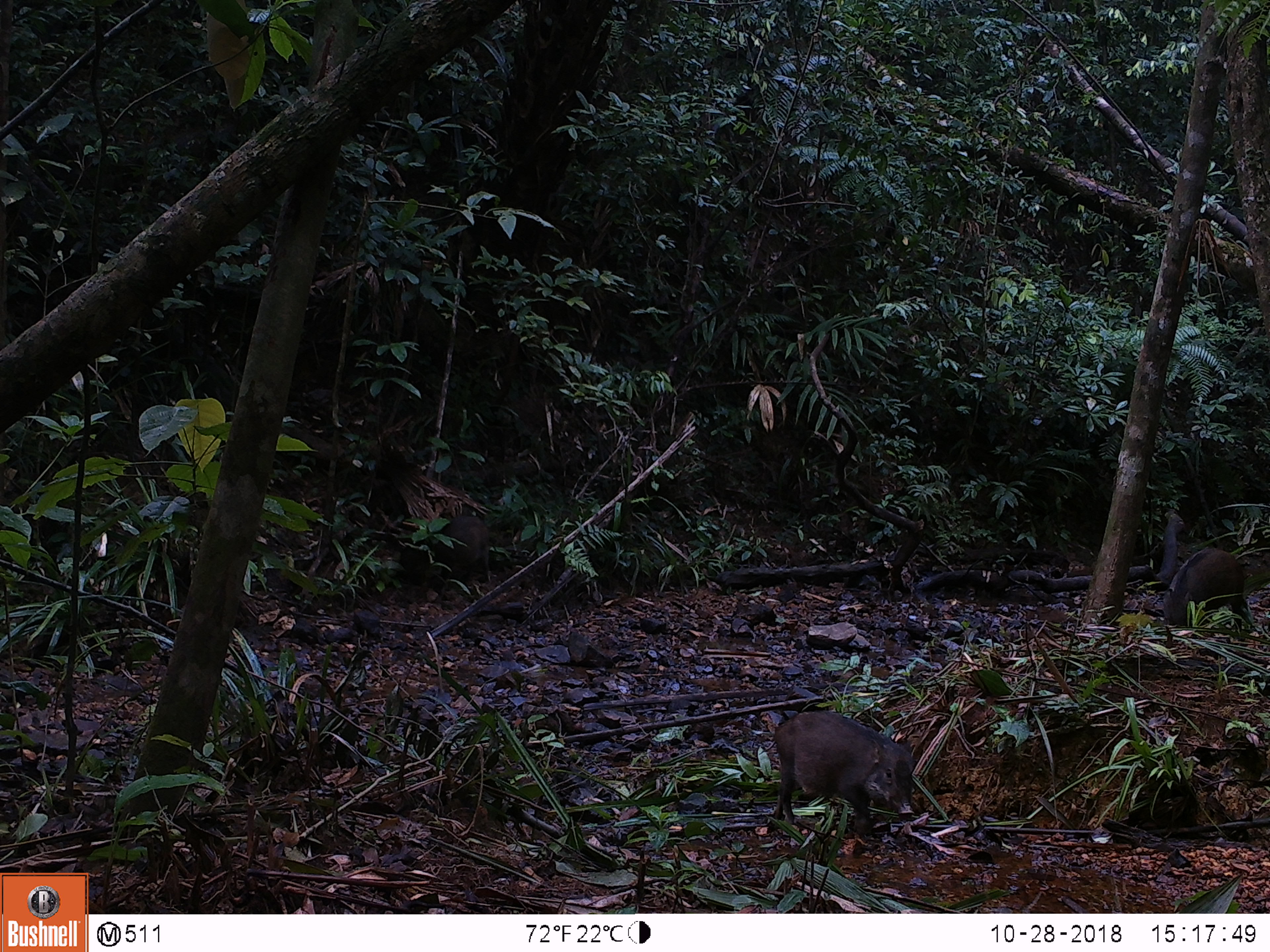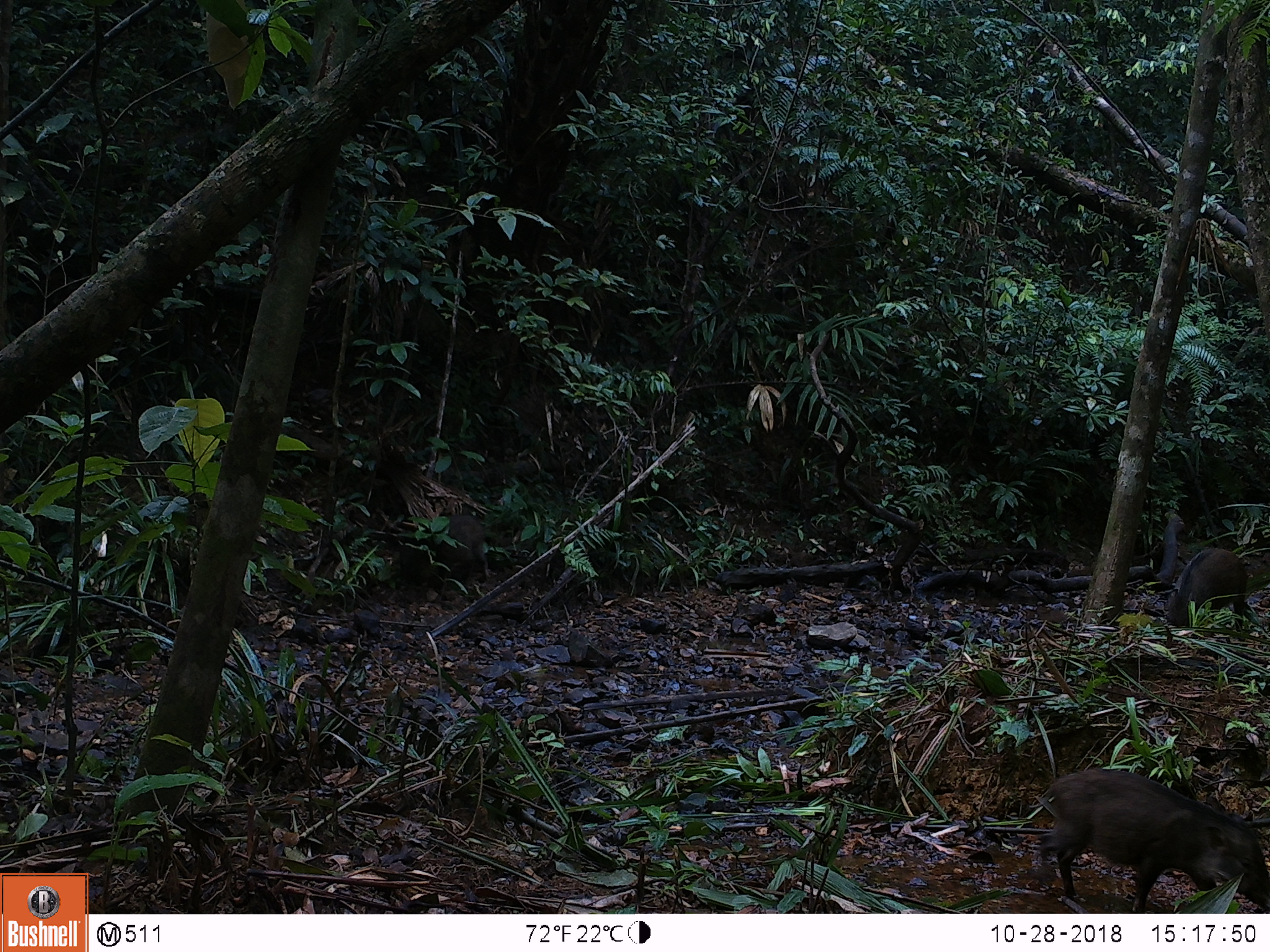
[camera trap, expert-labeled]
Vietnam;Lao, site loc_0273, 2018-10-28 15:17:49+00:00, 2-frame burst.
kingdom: Animalia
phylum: Chordata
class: Mammalia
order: Artiodactyla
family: Suidae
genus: Sus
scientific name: Sus scrofa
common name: eurasian wild pig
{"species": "eurasian wild pig (Sus scrofa)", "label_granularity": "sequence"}